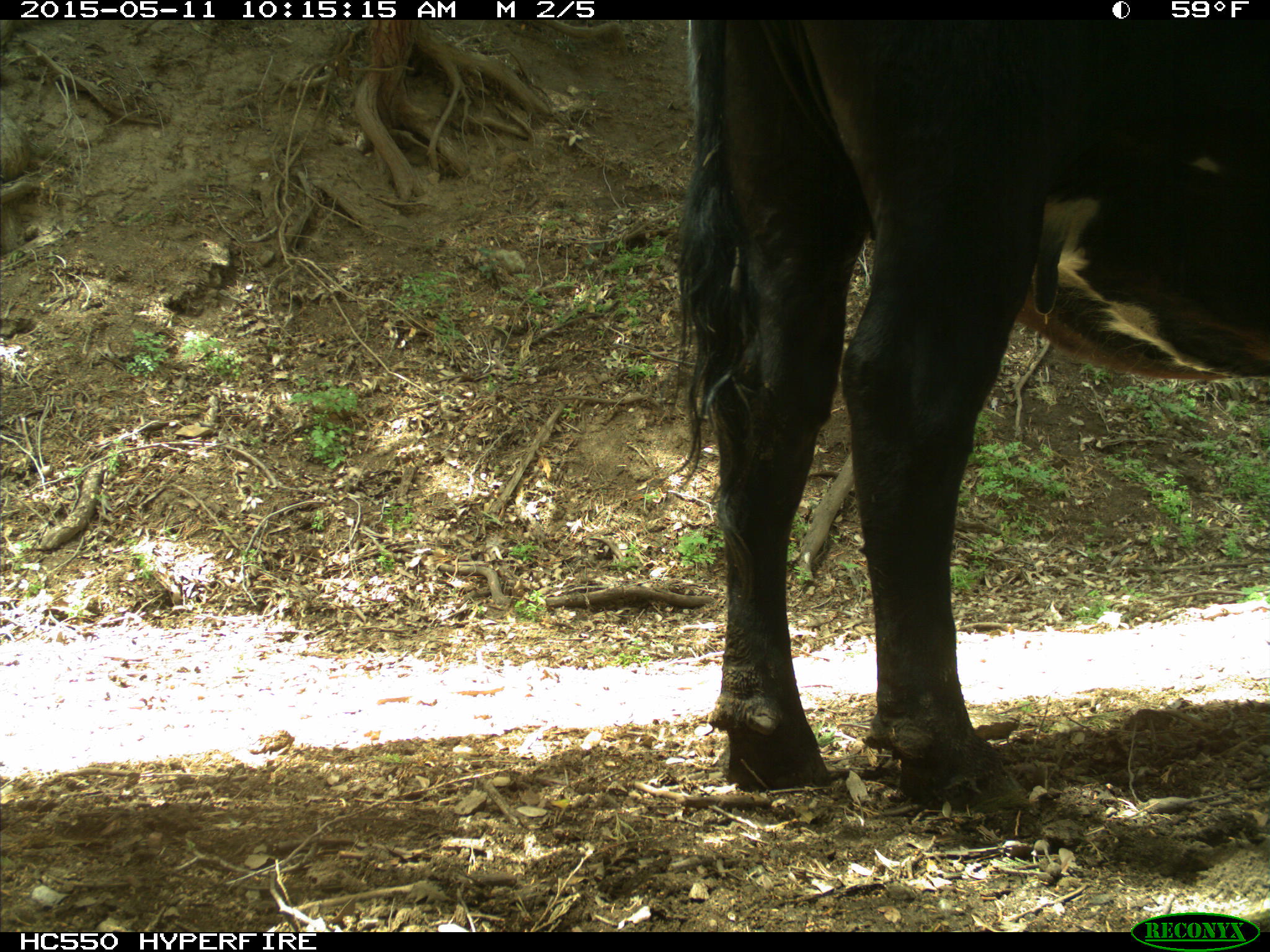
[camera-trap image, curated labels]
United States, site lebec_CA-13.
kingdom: Animalia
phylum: Chordata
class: Mammalia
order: Artiodactyla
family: Bovidae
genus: Bos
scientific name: Bos taurus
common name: domestic cow